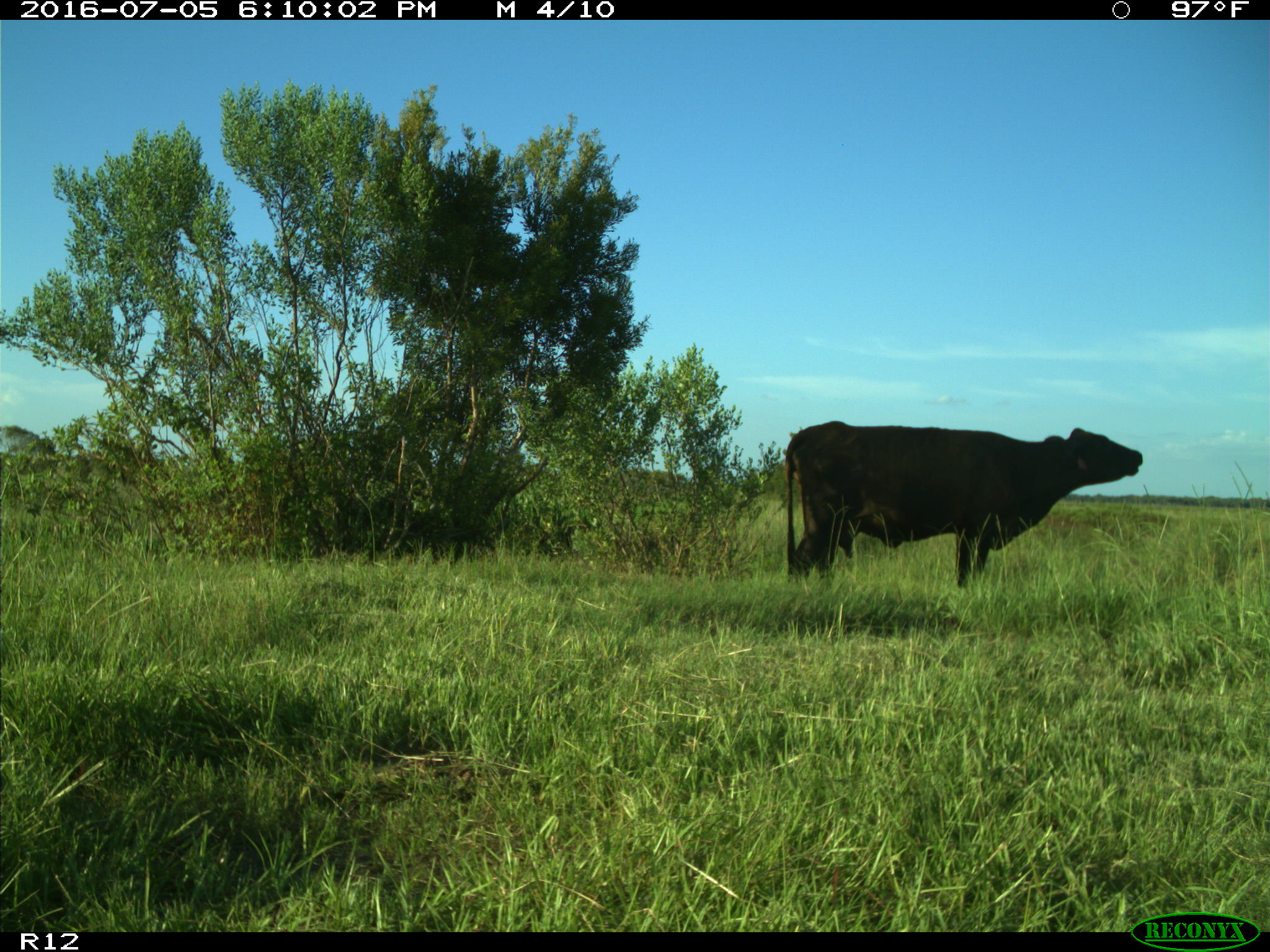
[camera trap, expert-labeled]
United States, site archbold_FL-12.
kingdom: Animalia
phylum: Chordata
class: Mammalia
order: Artiodactyla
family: Bovidae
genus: Bos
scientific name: Bos taurus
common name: domestic cow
Bos taurus (domestic cow).